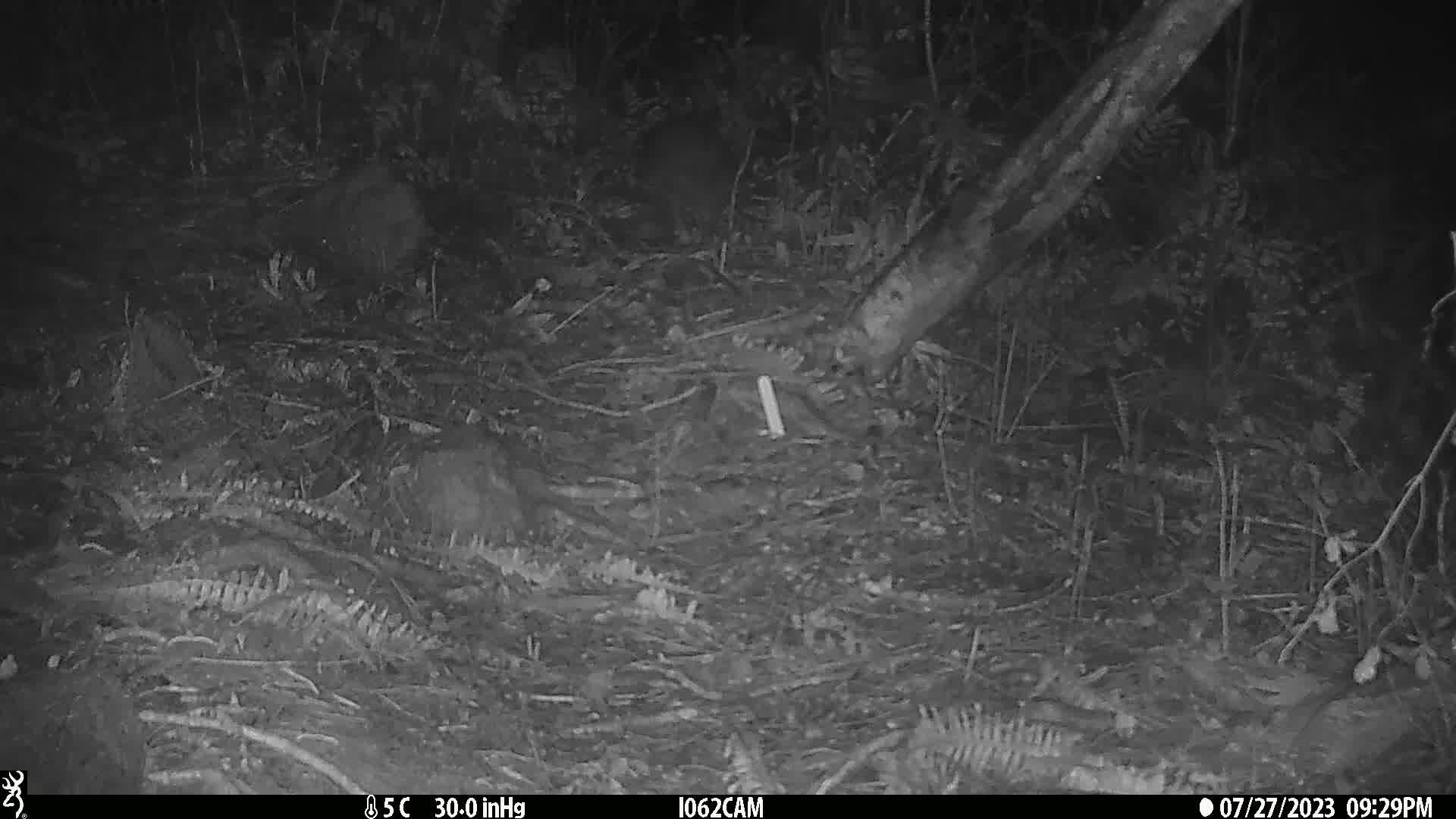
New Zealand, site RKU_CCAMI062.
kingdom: Animalia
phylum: Chordata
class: Aves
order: Apterygiformes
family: Apterygidae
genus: Apteryx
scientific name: Apteryx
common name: kiwi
Kiwi (Apteryx).